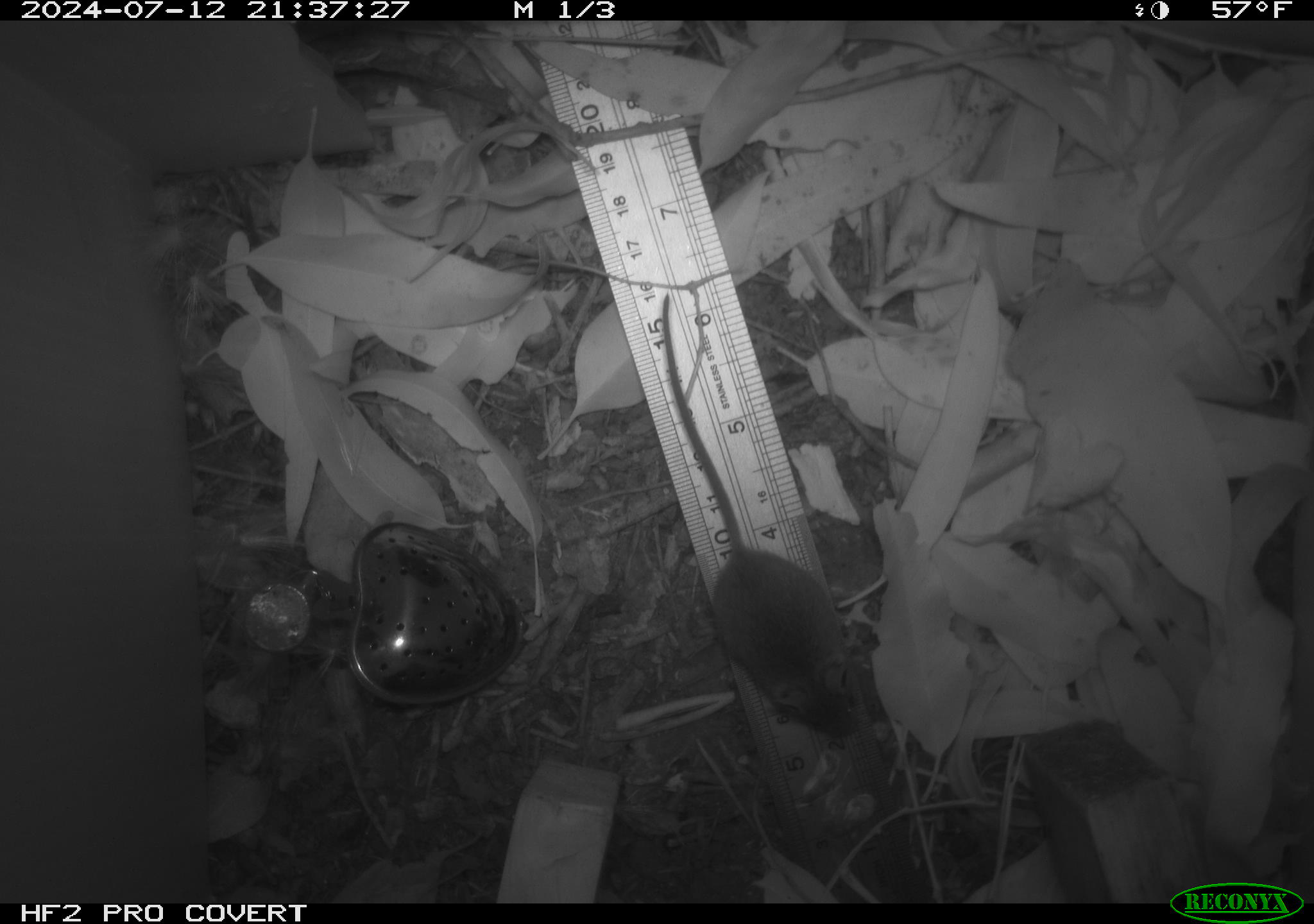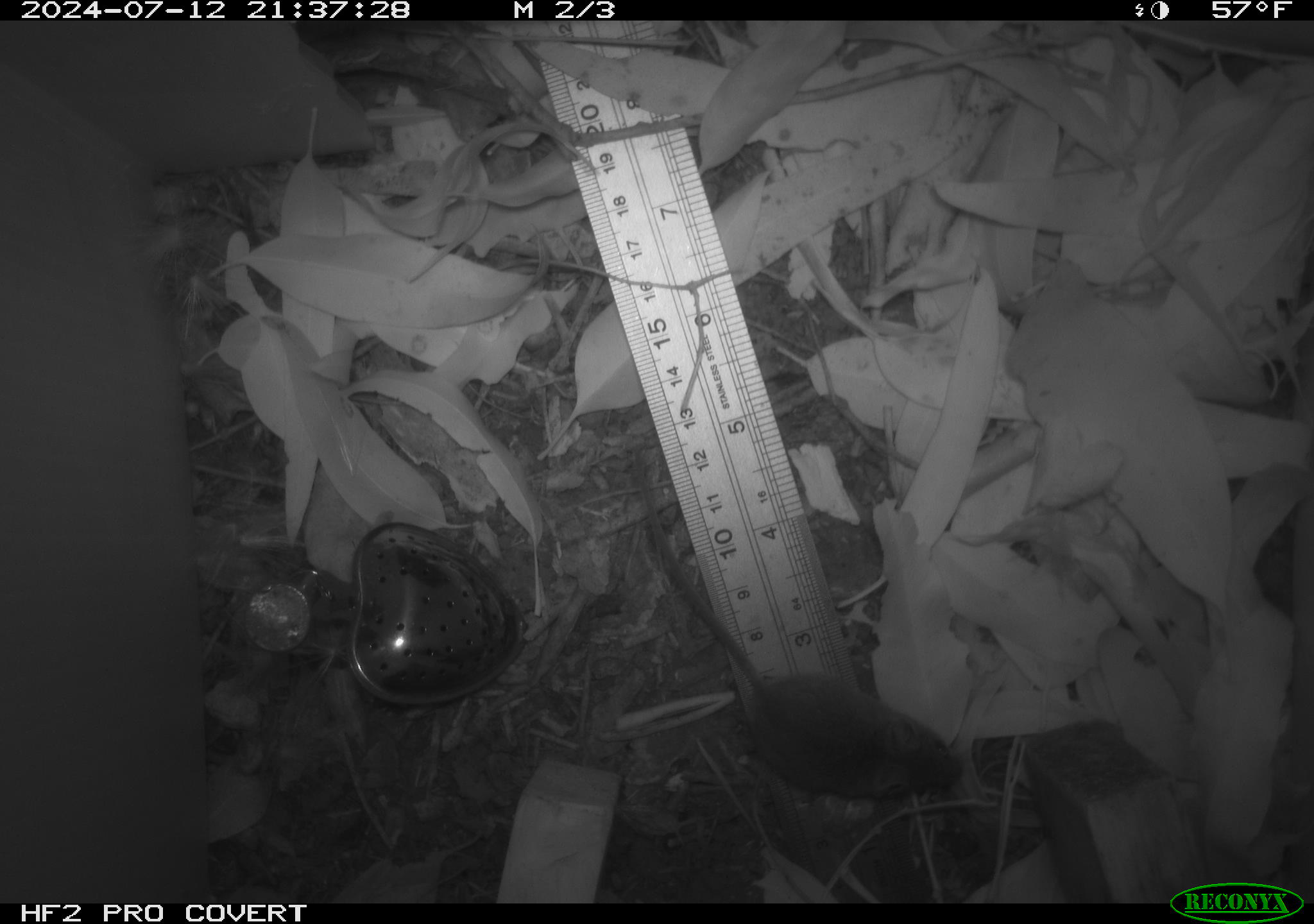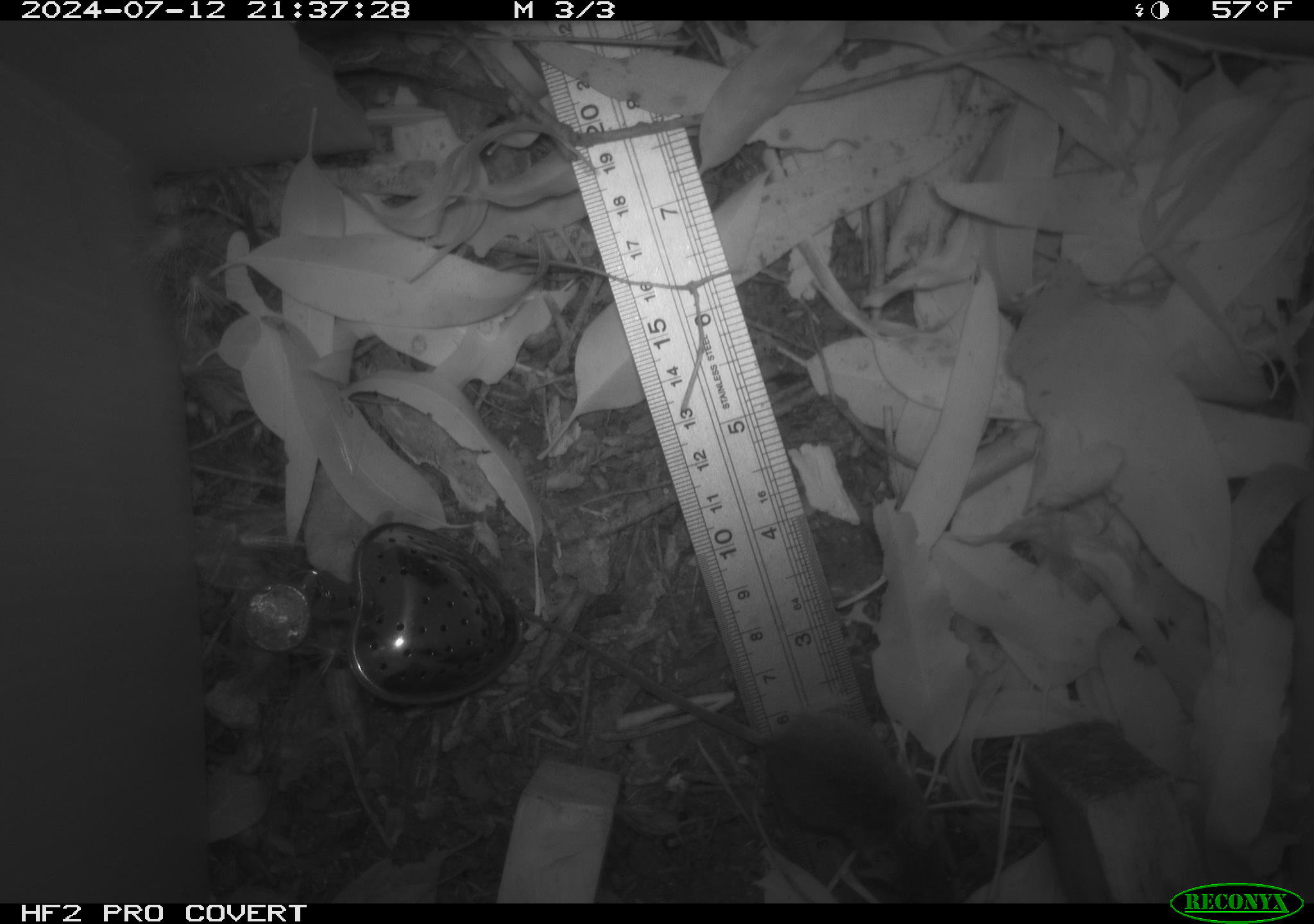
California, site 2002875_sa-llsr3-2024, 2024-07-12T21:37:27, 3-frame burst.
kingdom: Animalia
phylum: Chordata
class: Mammalia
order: Rodentia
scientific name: Rodentia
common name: mouse species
Mouse species (Rodentia).